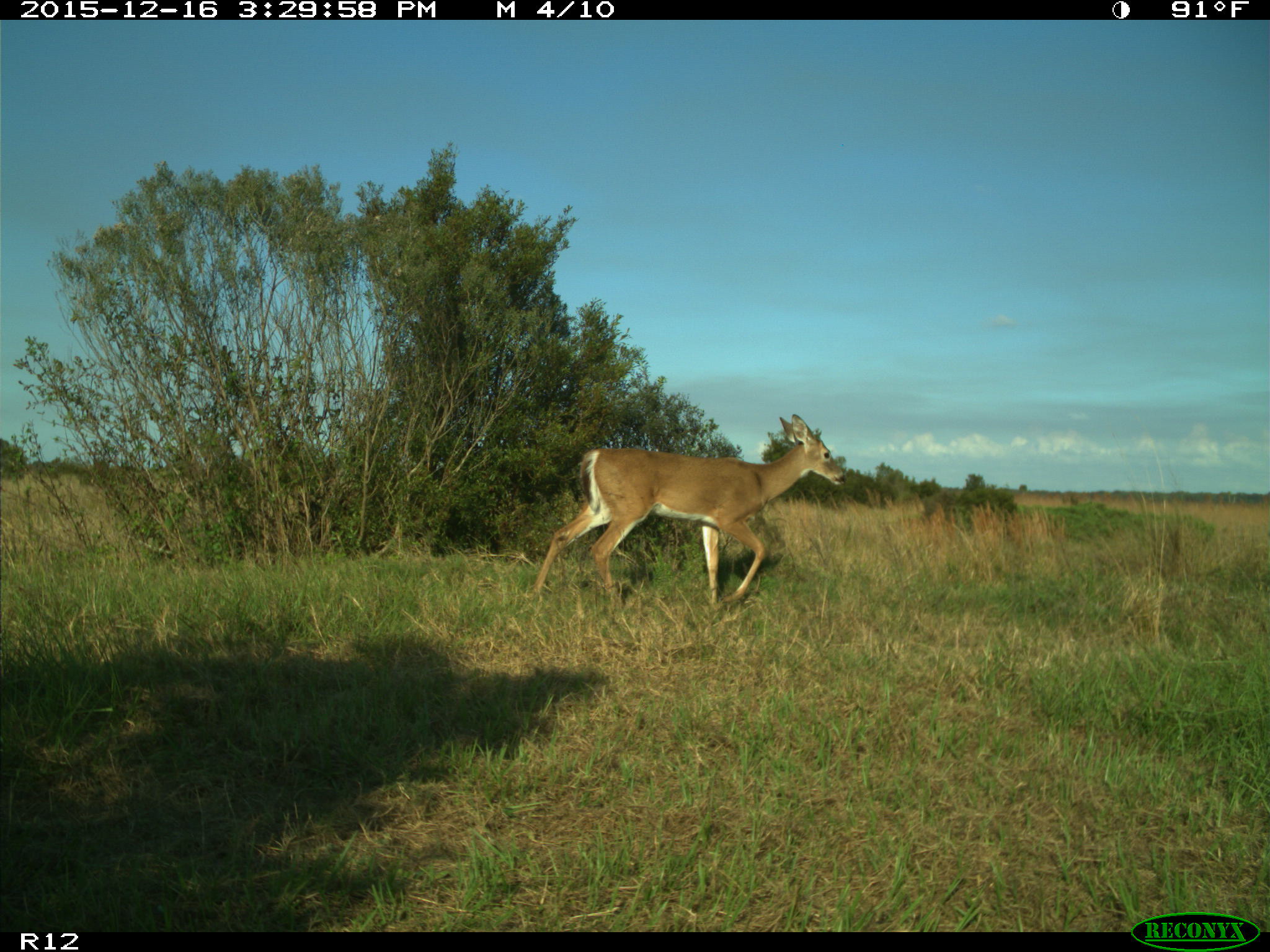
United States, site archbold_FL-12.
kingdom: Animalia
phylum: Chordata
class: Mammalia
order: Artiodactyla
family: Cervidae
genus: Odocoileus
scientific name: Odocoileus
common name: deer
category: unidentified deer